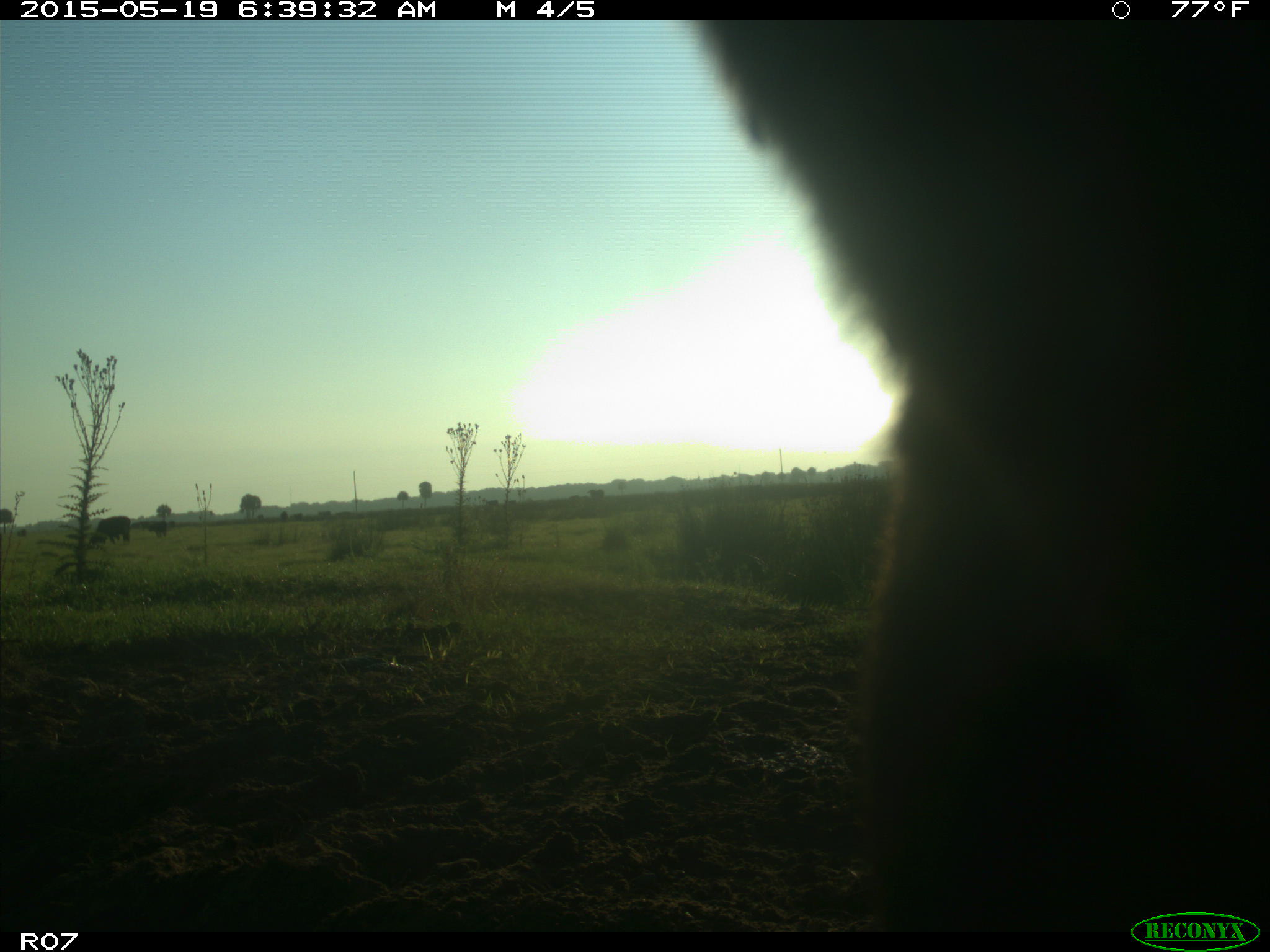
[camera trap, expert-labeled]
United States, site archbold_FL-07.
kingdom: Animalia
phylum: Chordata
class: Mammalia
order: Artiodactyla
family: Bovidae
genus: Bos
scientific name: Bos taurus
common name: domestic cow